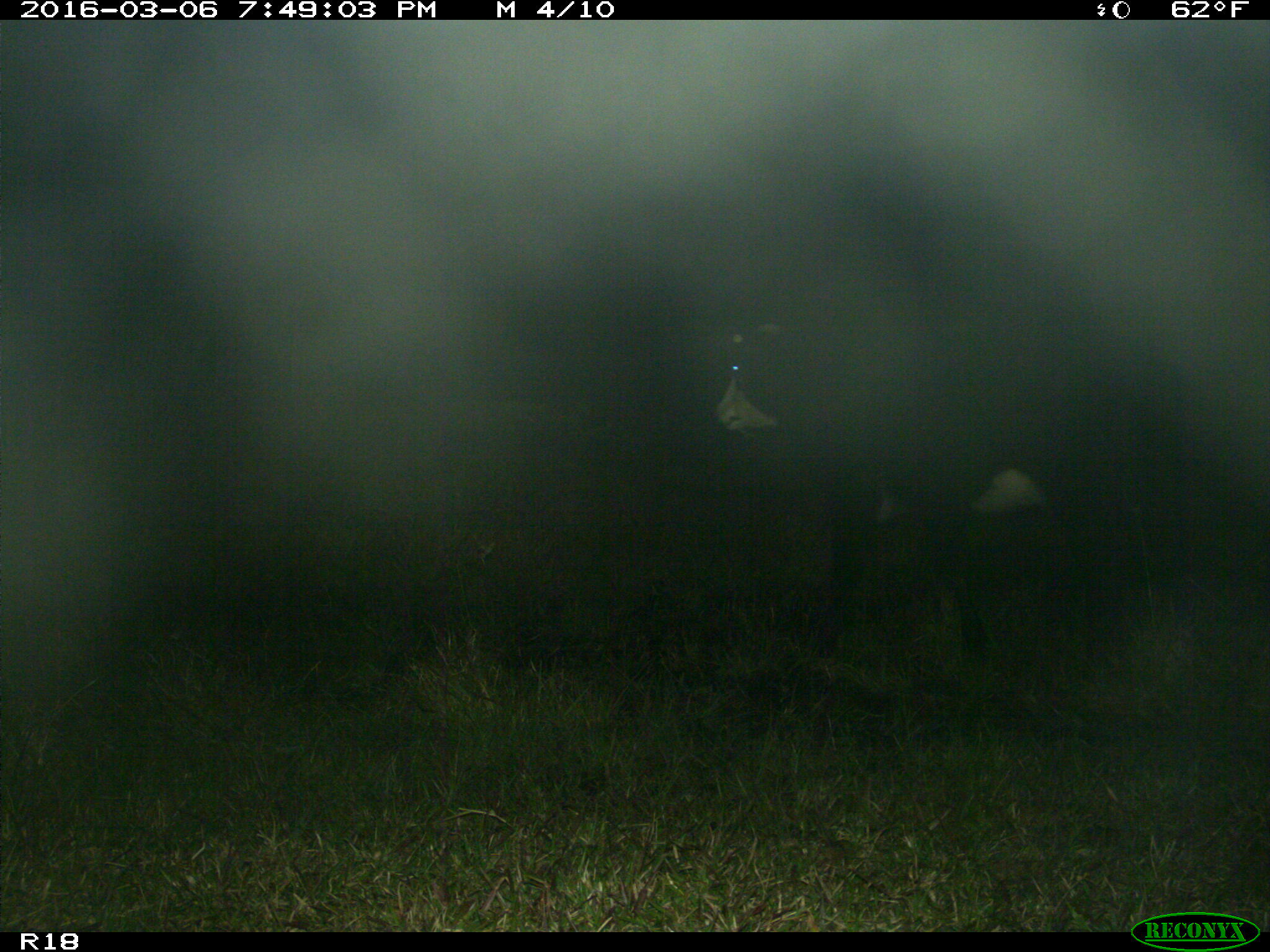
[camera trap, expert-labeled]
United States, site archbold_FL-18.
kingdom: Animalia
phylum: Chordata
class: Mammalia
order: Artiodactyla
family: Bovidae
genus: Bos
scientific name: Bos taurus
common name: domestic cow